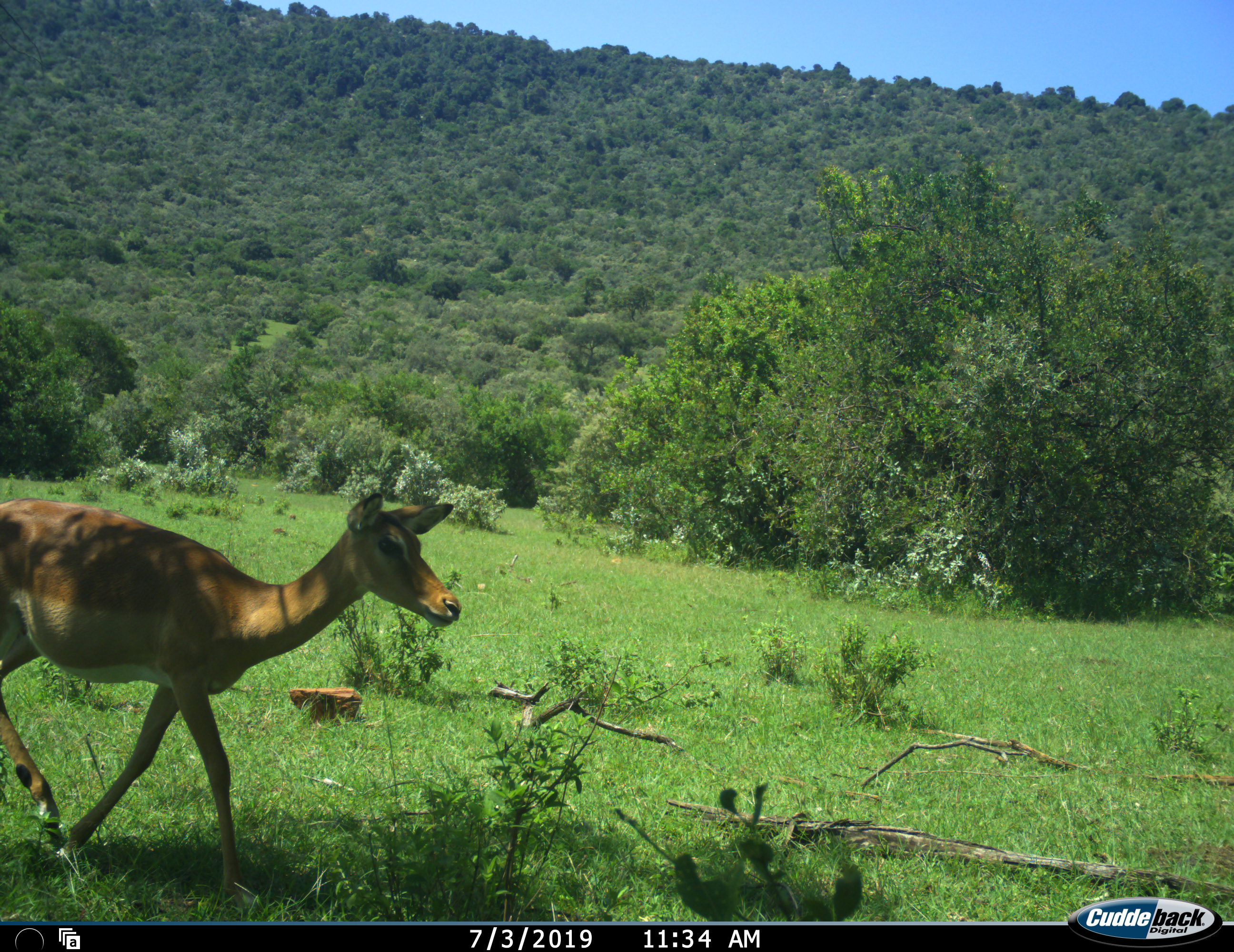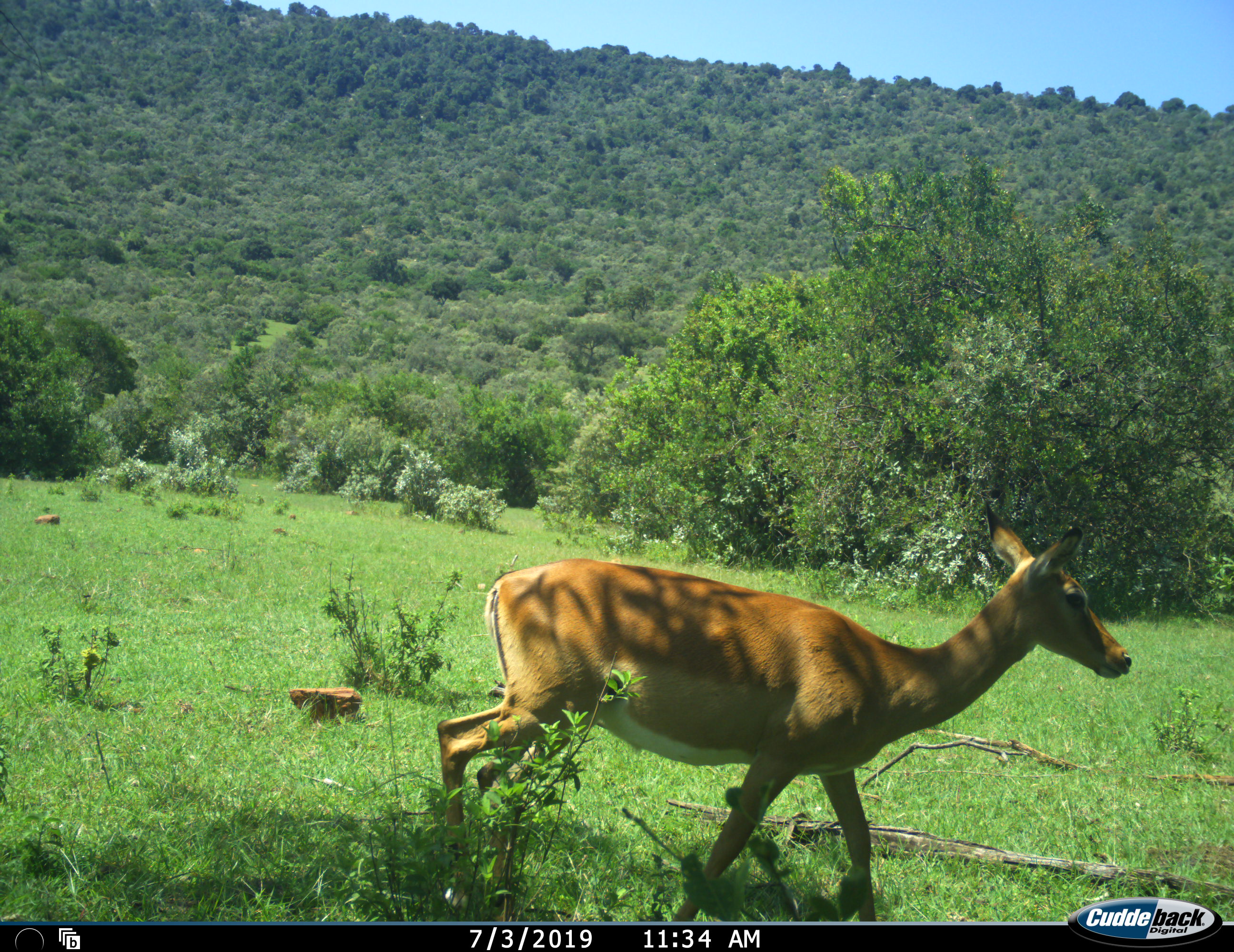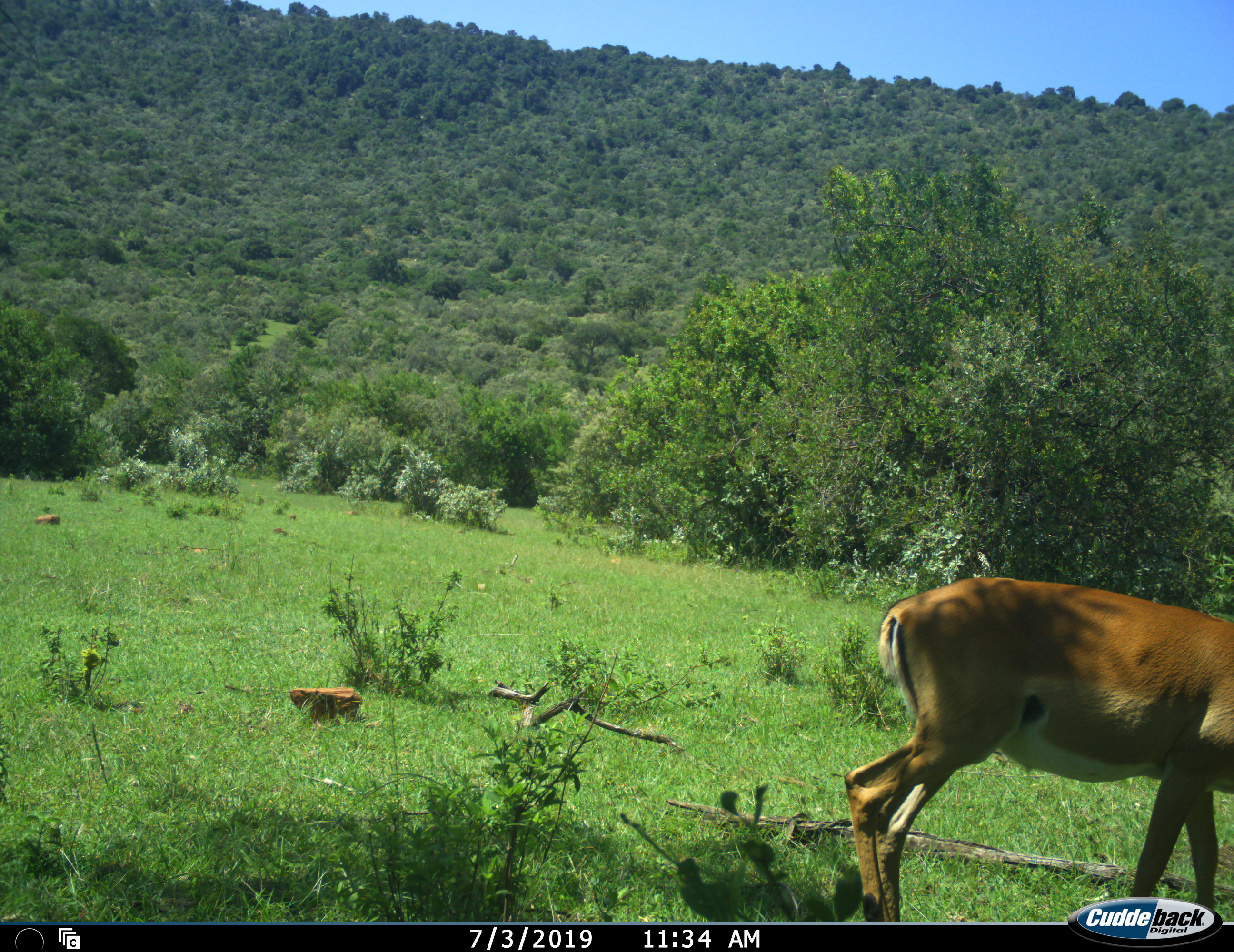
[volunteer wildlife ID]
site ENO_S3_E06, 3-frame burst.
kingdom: Animalia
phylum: Chordata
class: Mammalia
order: Artiodactyla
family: Bovidae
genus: Aepyceros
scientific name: Aepyceros melampus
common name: impala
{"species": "impala (Aepyceros melampus)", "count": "1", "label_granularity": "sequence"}